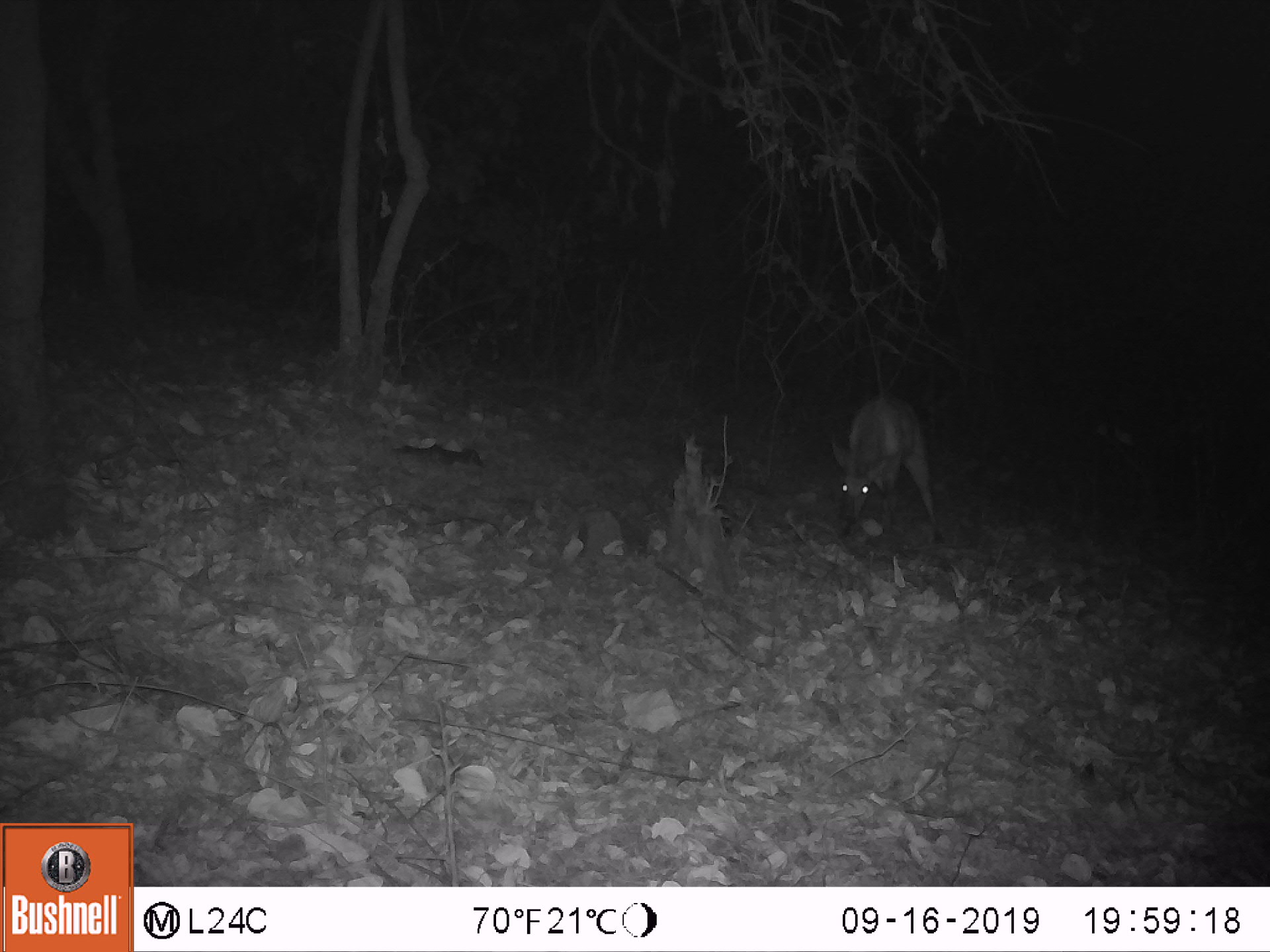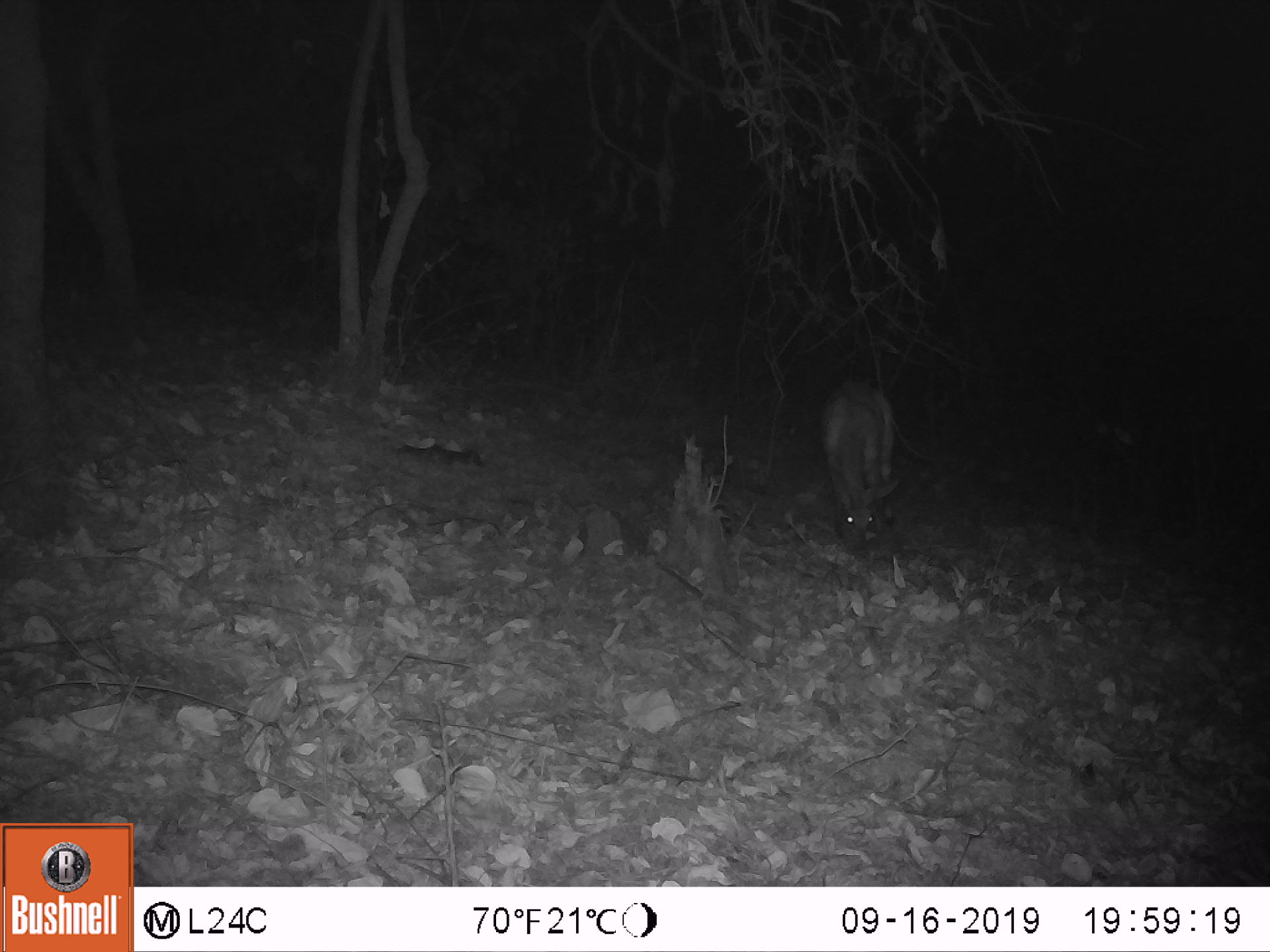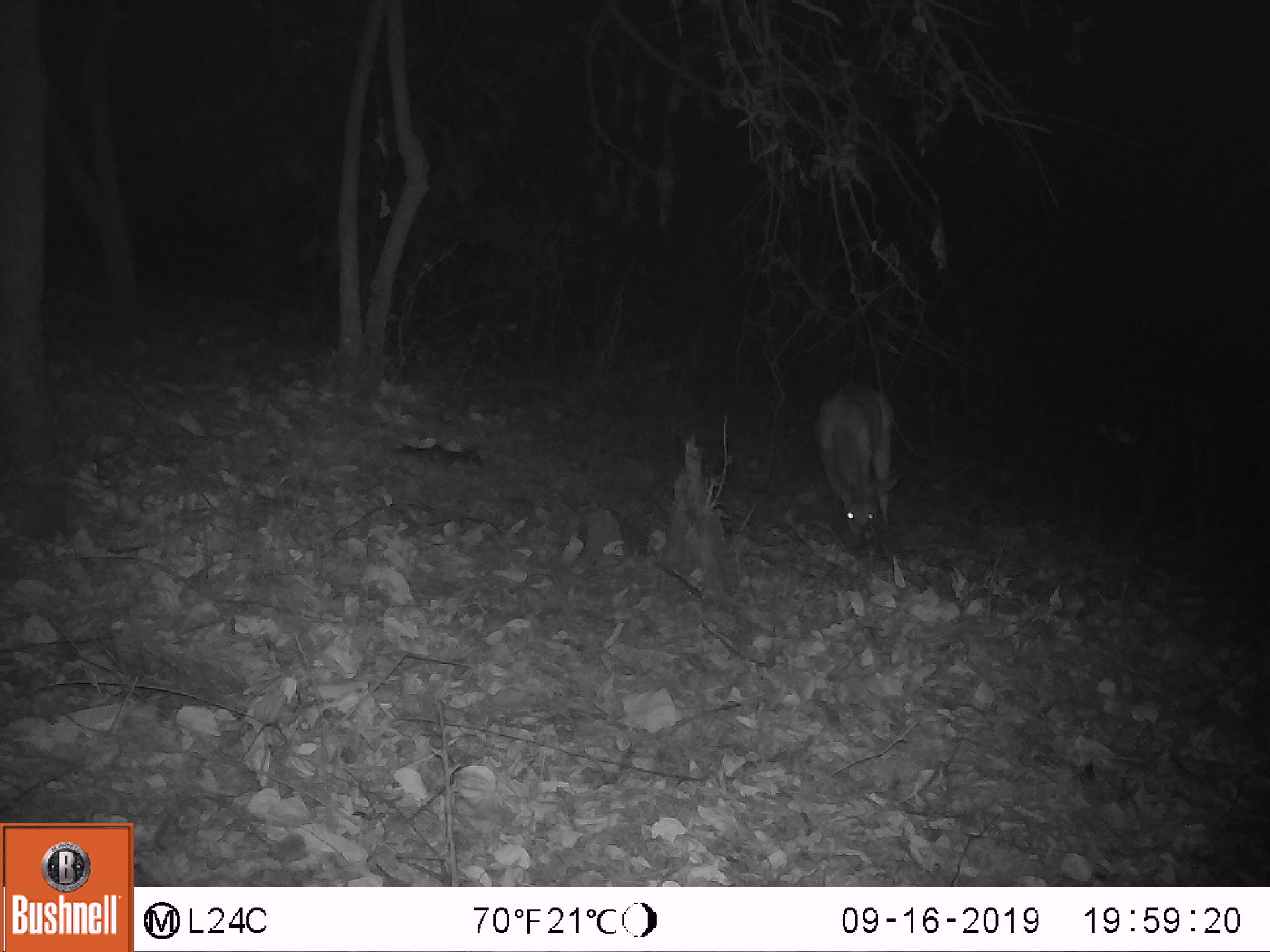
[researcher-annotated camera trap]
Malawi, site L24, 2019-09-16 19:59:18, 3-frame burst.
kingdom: Animalia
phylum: Chordata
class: Mammalia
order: Artiodactyla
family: Bovidae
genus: Tragelaphus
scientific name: Tragelaphus sylvaticus sylvaticus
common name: cape bushbuck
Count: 1.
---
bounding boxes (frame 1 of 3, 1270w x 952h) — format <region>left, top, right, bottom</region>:
cape bushbuck: <region>823, 378, 946, 545</region>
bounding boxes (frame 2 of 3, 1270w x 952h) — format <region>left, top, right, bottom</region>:
cape bushbuck: <region>811, 367, 907, 570</region>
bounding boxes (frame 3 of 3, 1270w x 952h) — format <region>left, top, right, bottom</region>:
cape bushbuck: <region>806, 379, 902, 560</region>